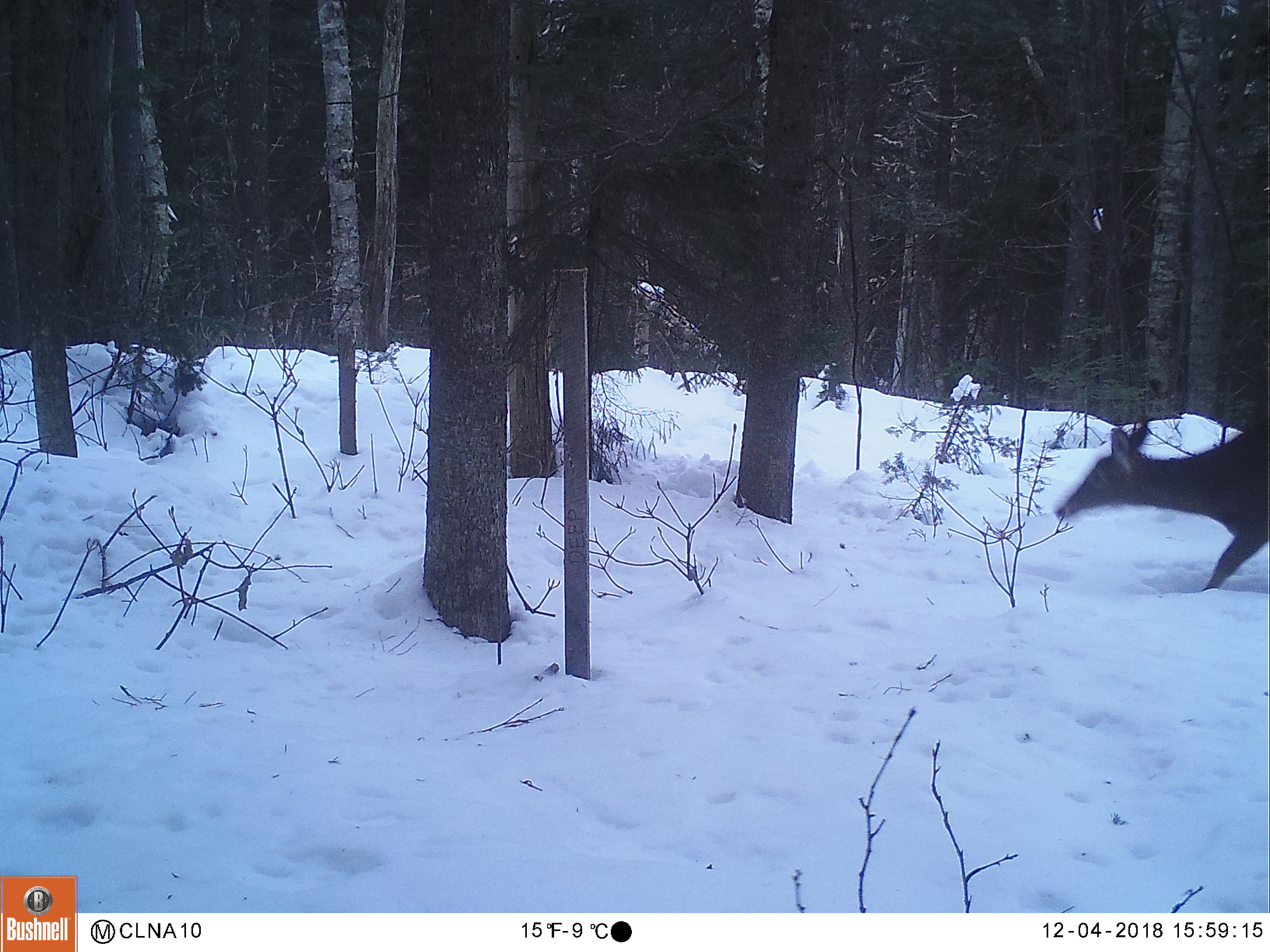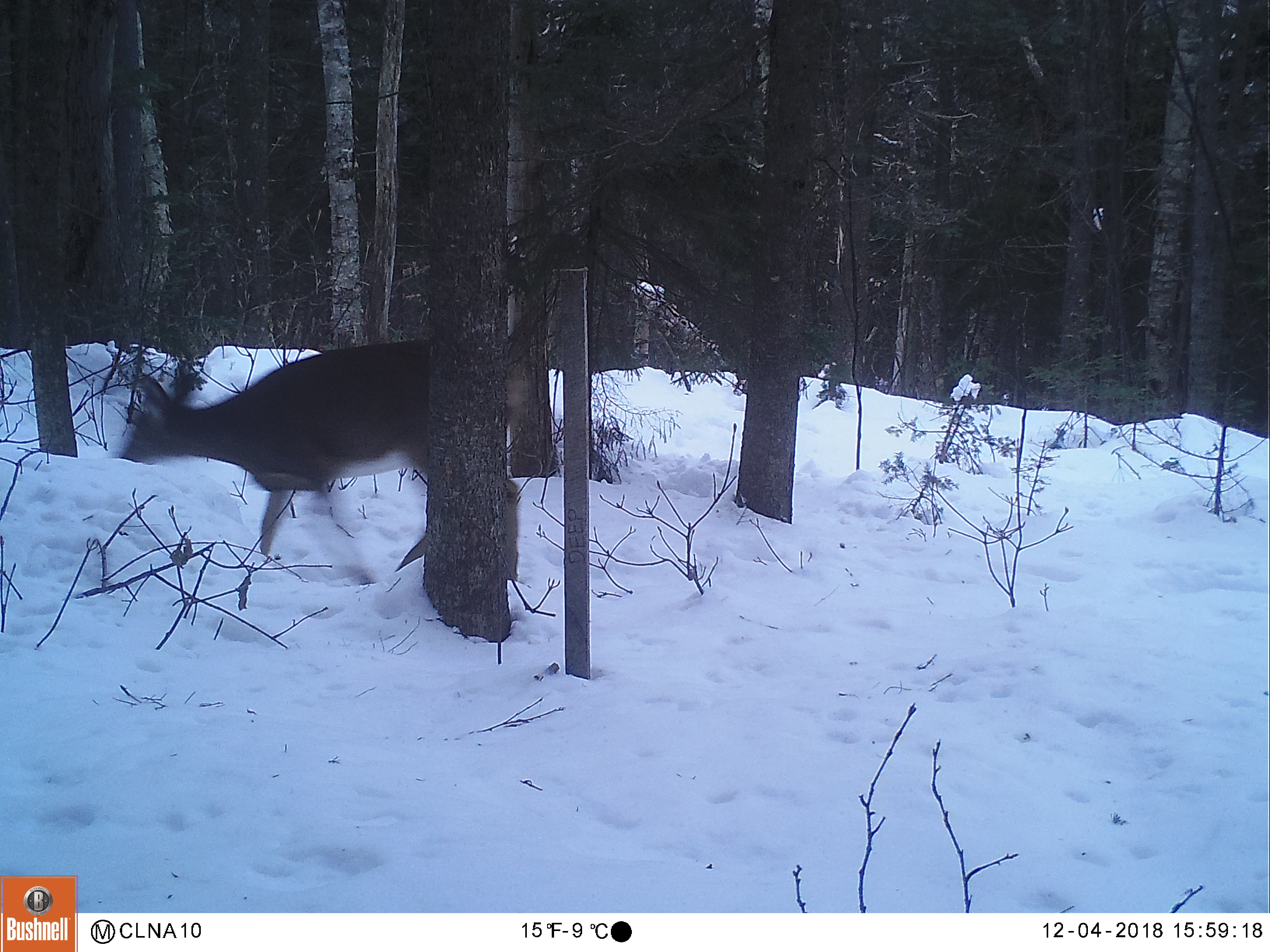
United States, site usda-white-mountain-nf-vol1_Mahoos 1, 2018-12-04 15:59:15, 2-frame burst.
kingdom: Animalia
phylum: Chordata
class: Mammalia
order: Artiodactyla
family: Cervidae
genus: Odocoileus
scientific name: Odocoileus virginianus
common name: white-tailed deer